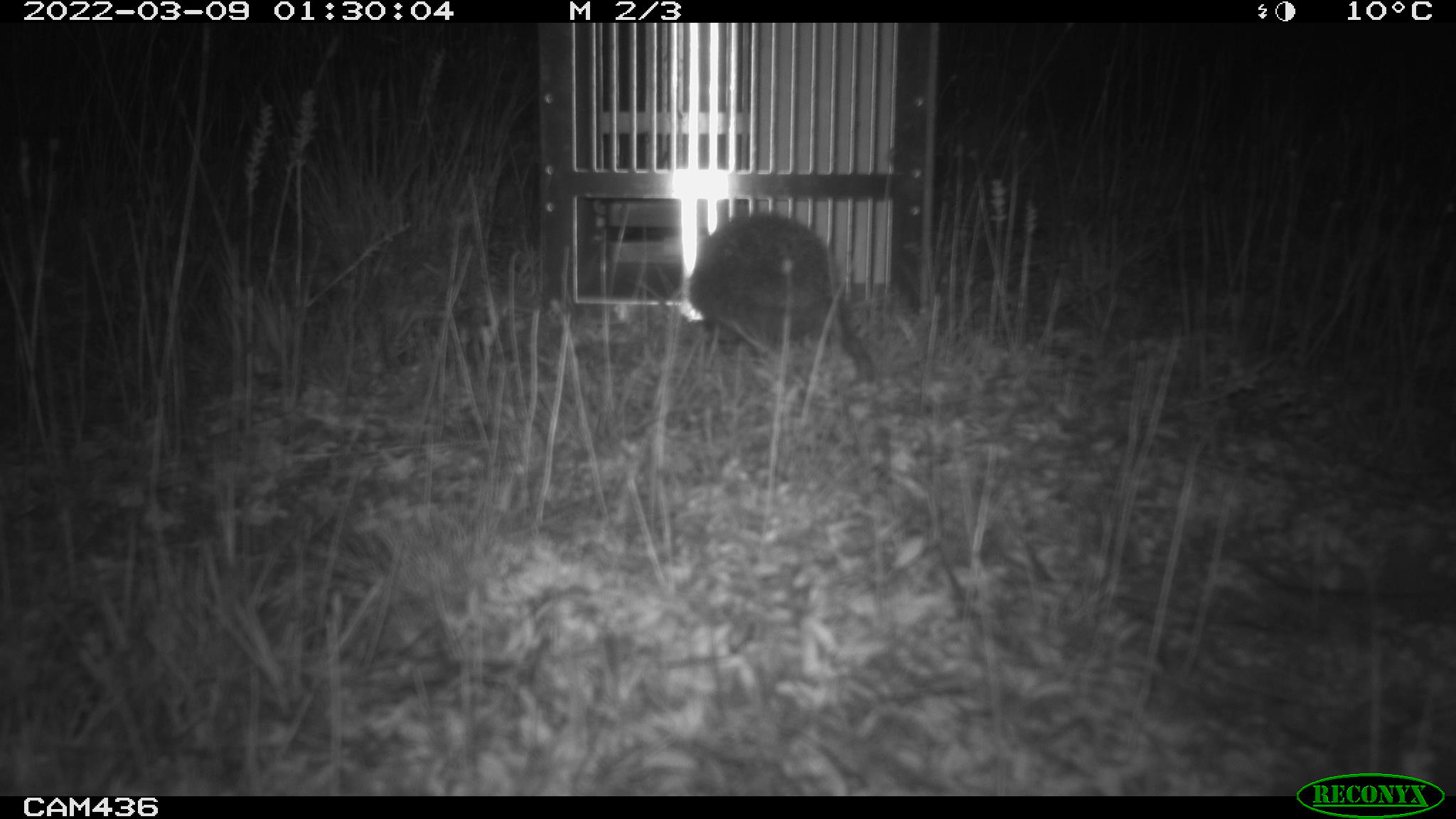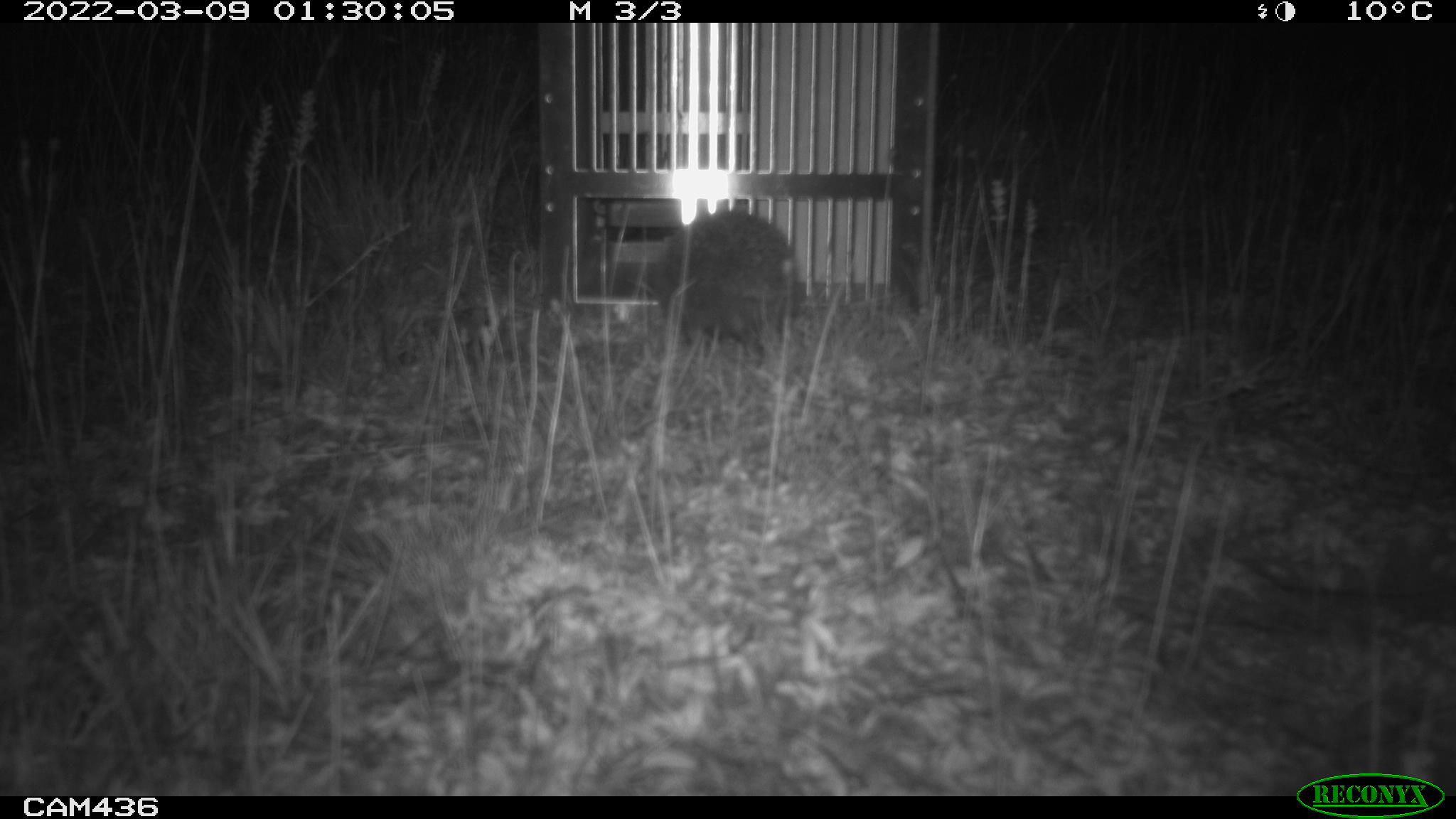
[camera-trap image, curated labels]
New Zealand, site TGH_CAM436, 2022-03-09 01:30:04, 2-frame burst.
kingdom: Animalia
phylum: Chordata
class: Mammalia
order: Eulipotyphla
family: Erinaceidae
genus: Erinaceus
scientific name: Erinaceus europaeus europaeus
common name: european hedgehog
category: hedgehog